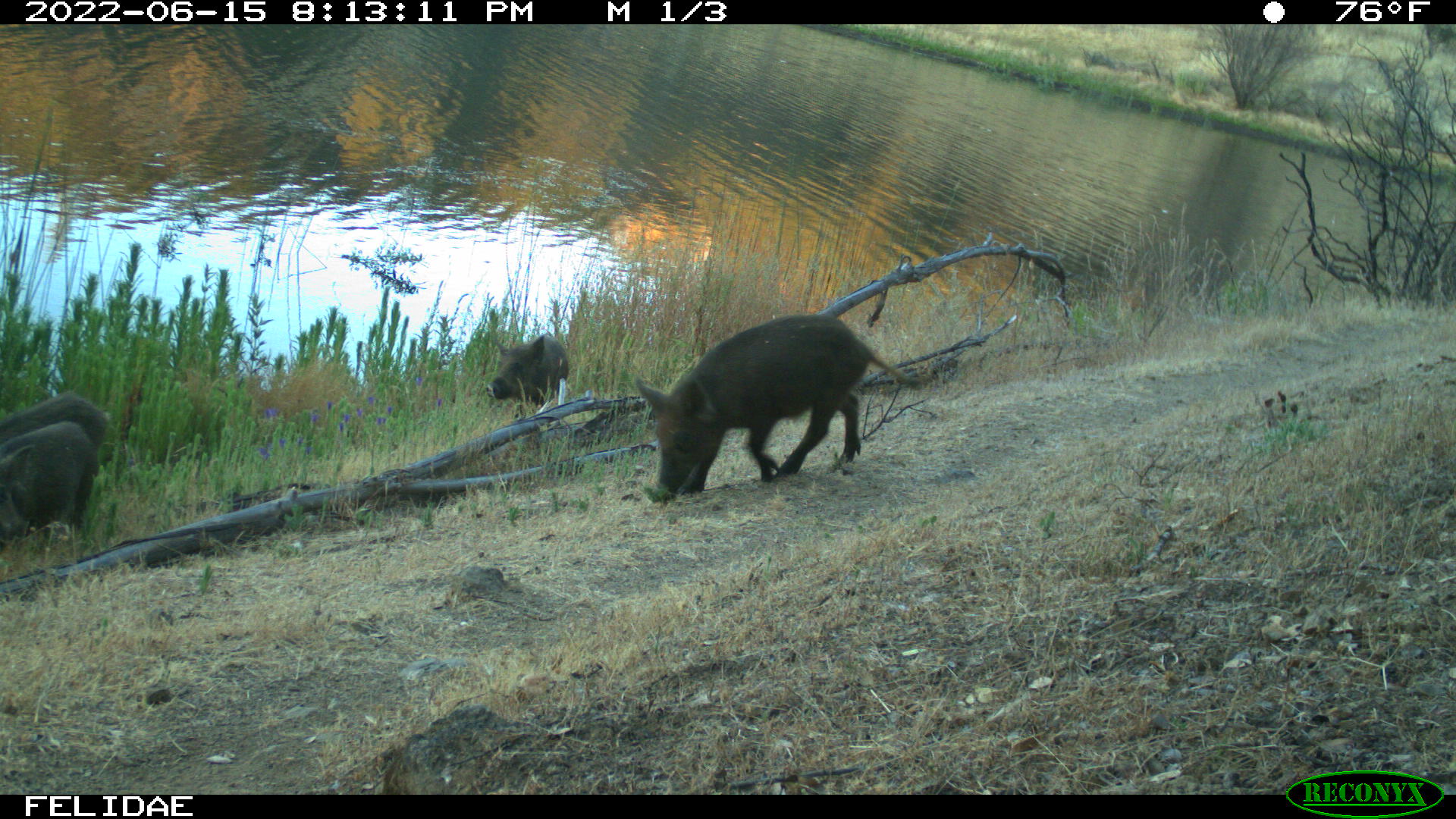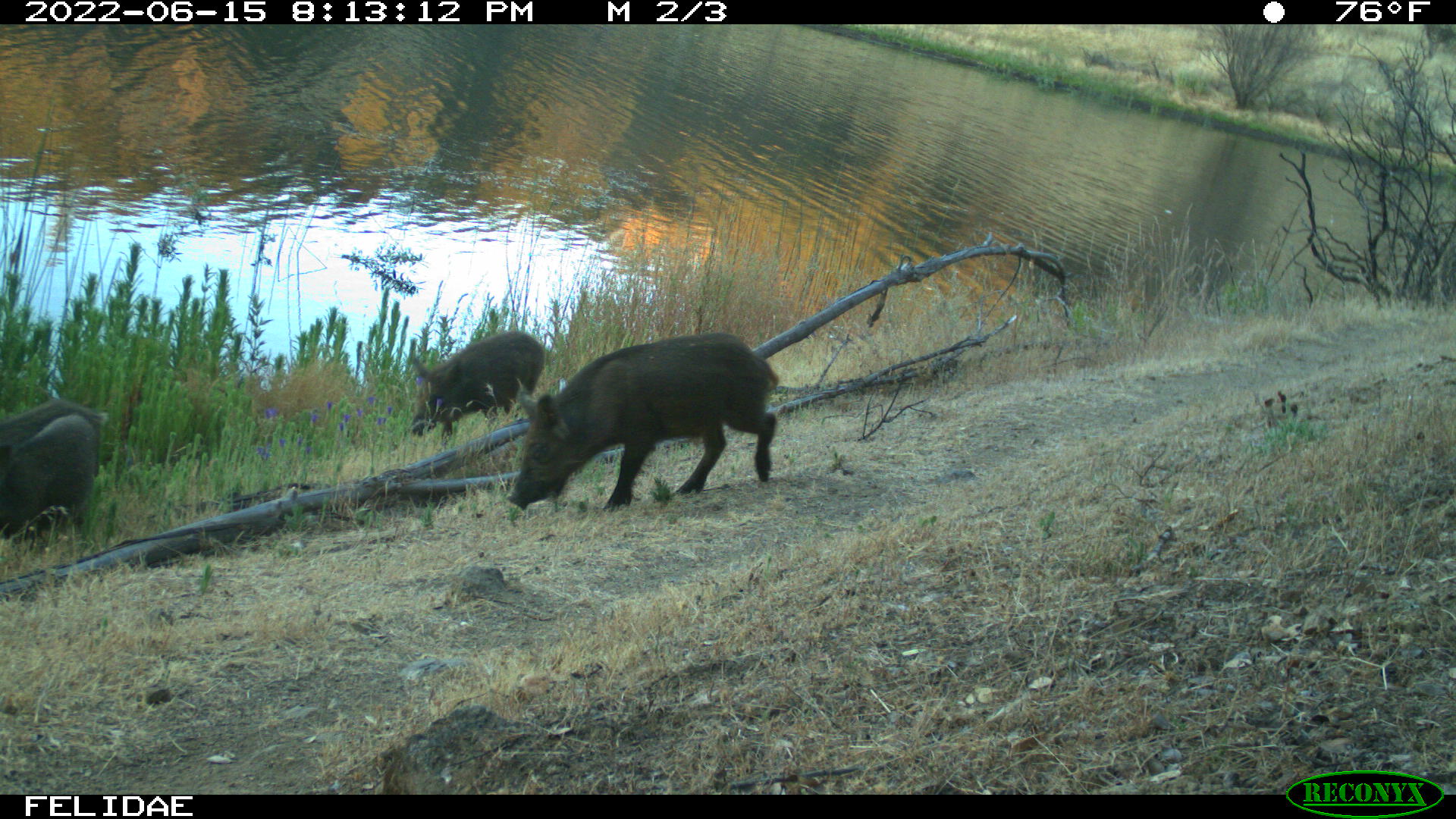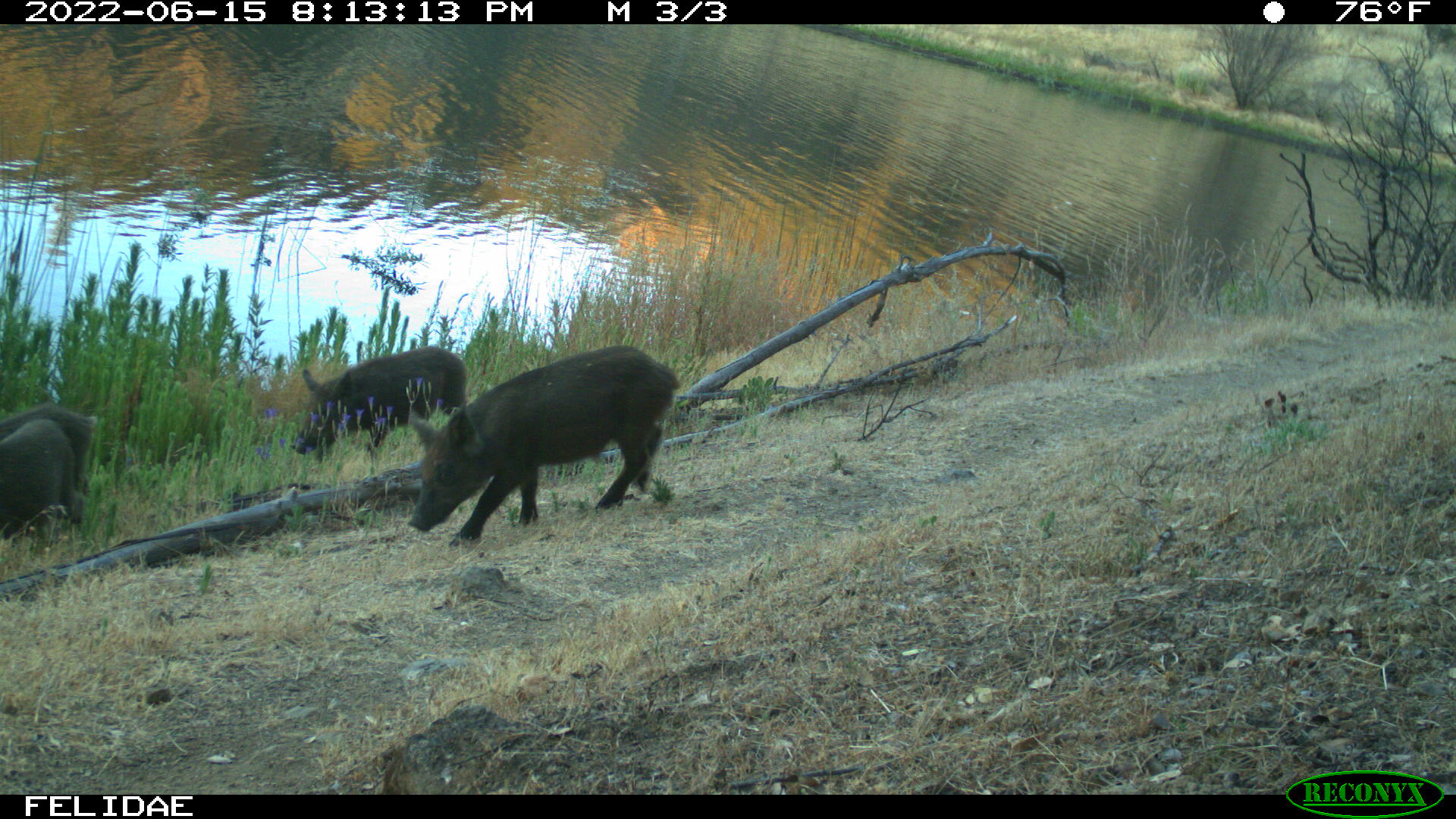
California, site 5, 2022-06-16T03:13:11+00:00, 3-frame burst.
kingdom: Animalia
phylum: Chordata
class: Mammalia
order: Artiodactyla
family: Suidae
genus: Sus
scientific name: Sus scrofa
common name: wild boar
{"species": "wild boar (Sus scrofa)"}